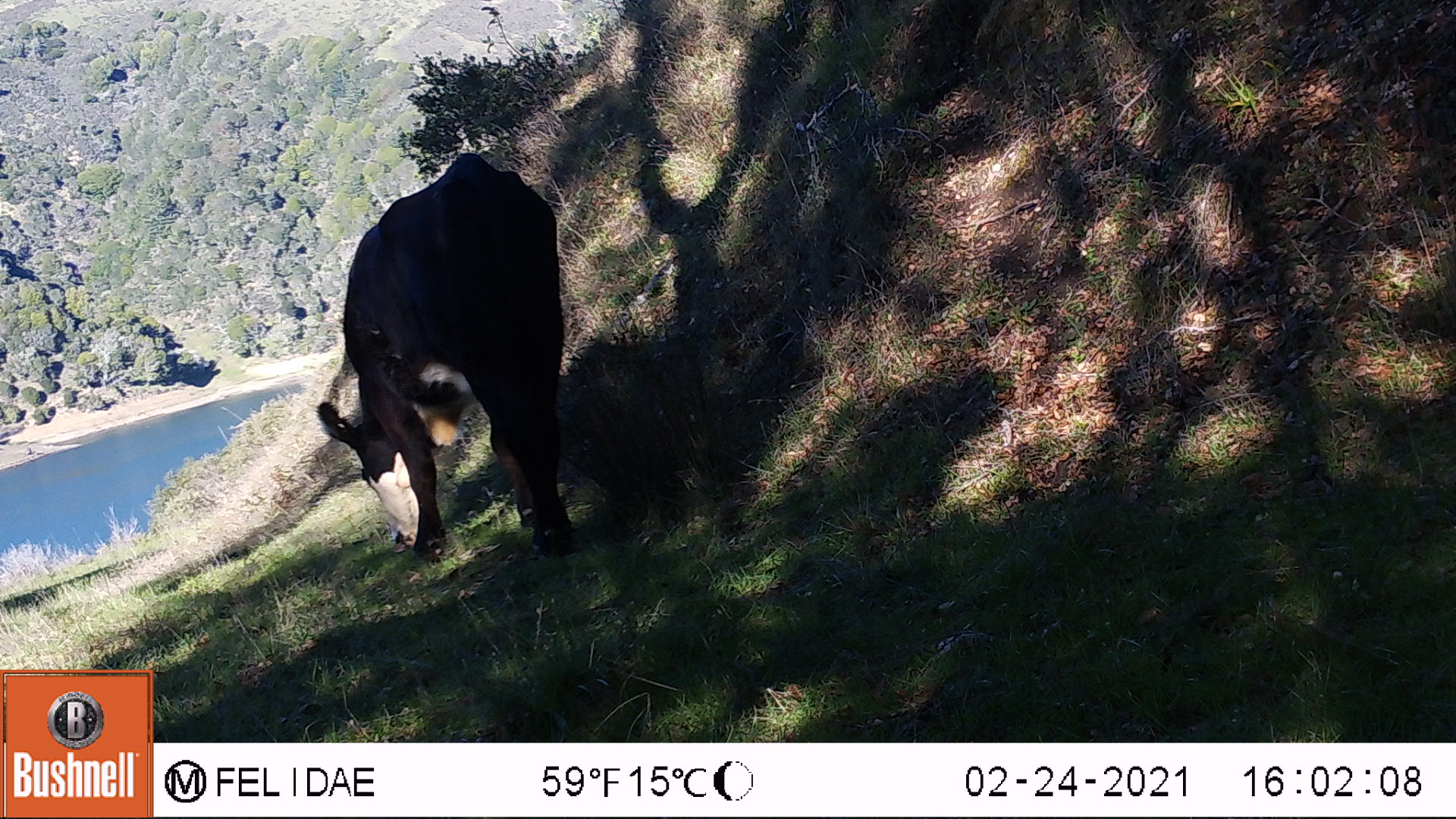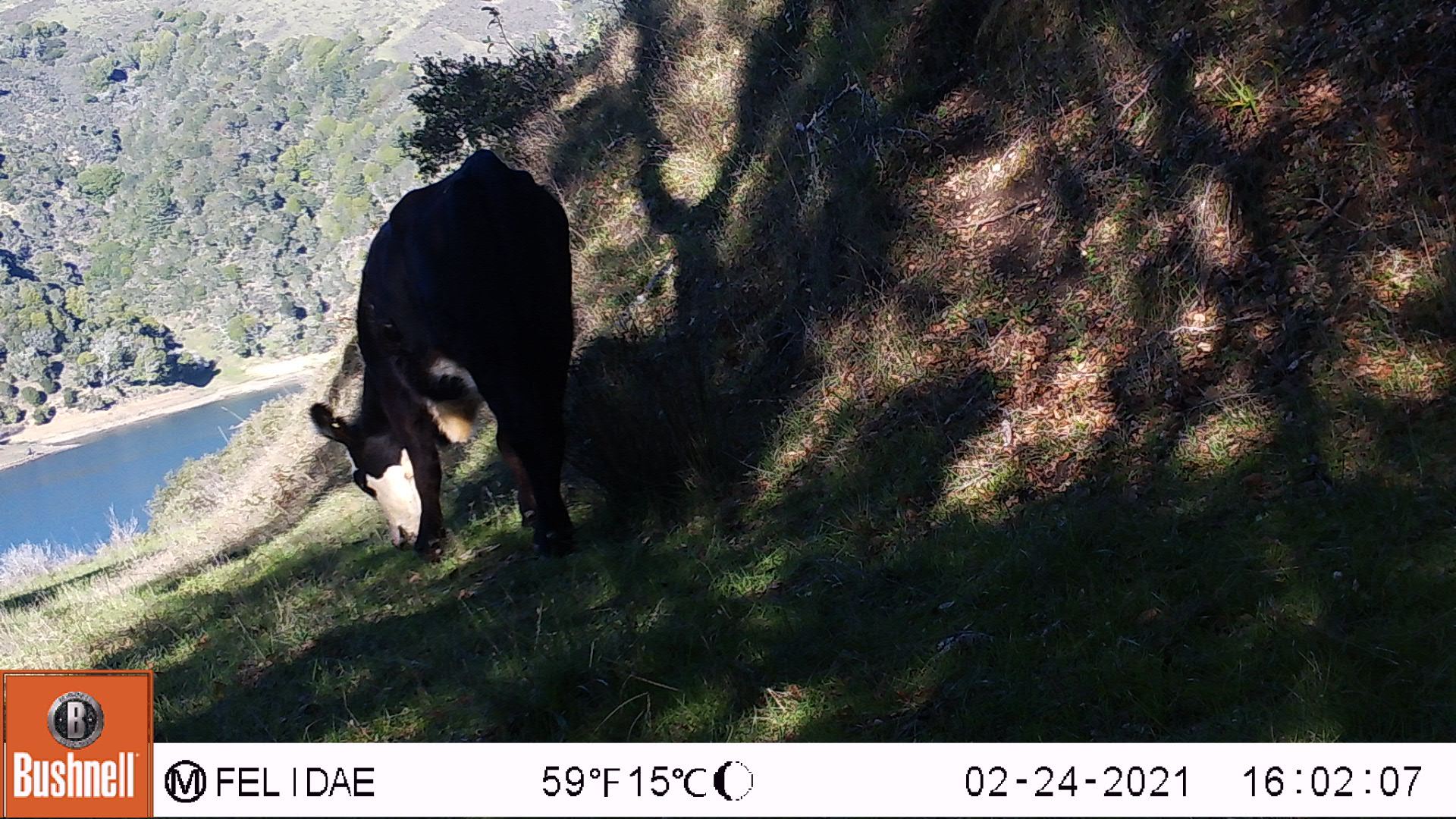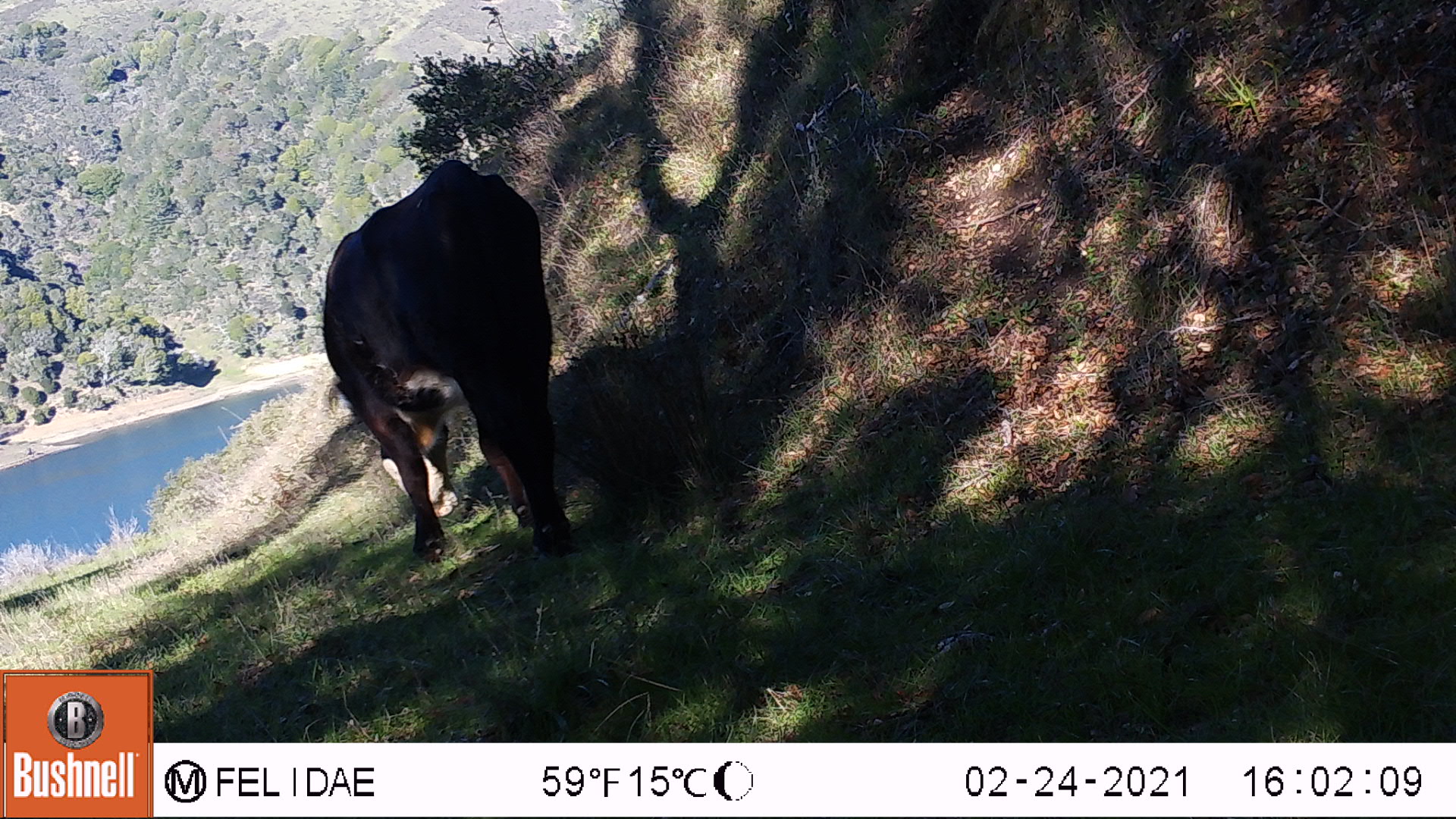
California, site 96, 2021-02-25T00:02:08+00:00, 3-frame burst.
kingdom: Animalia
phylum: Chordata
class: Mammalia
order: Artiodactyla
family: Bovidae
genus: Bos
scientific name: Bos taurus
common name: domestic cattle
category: cattle